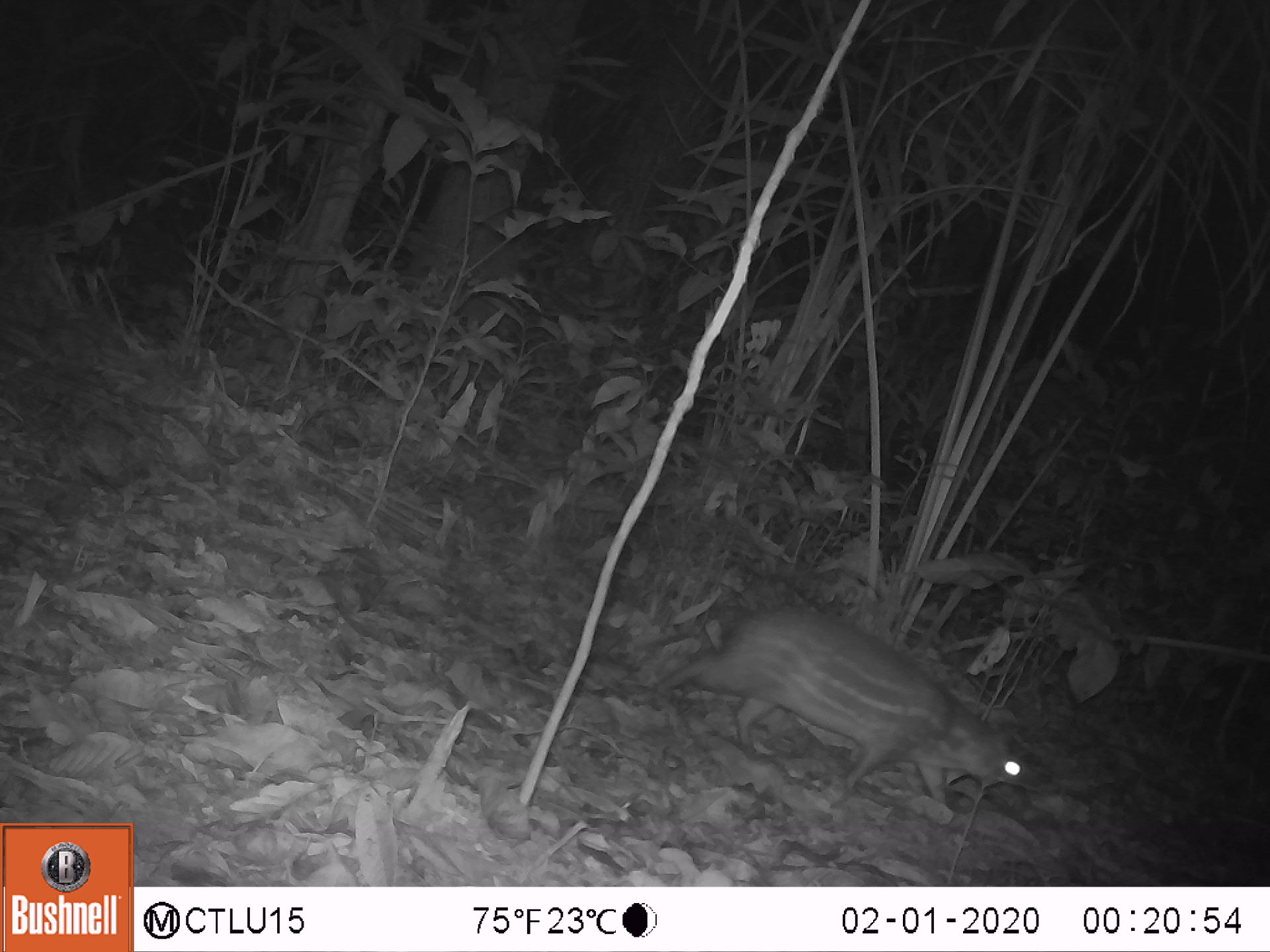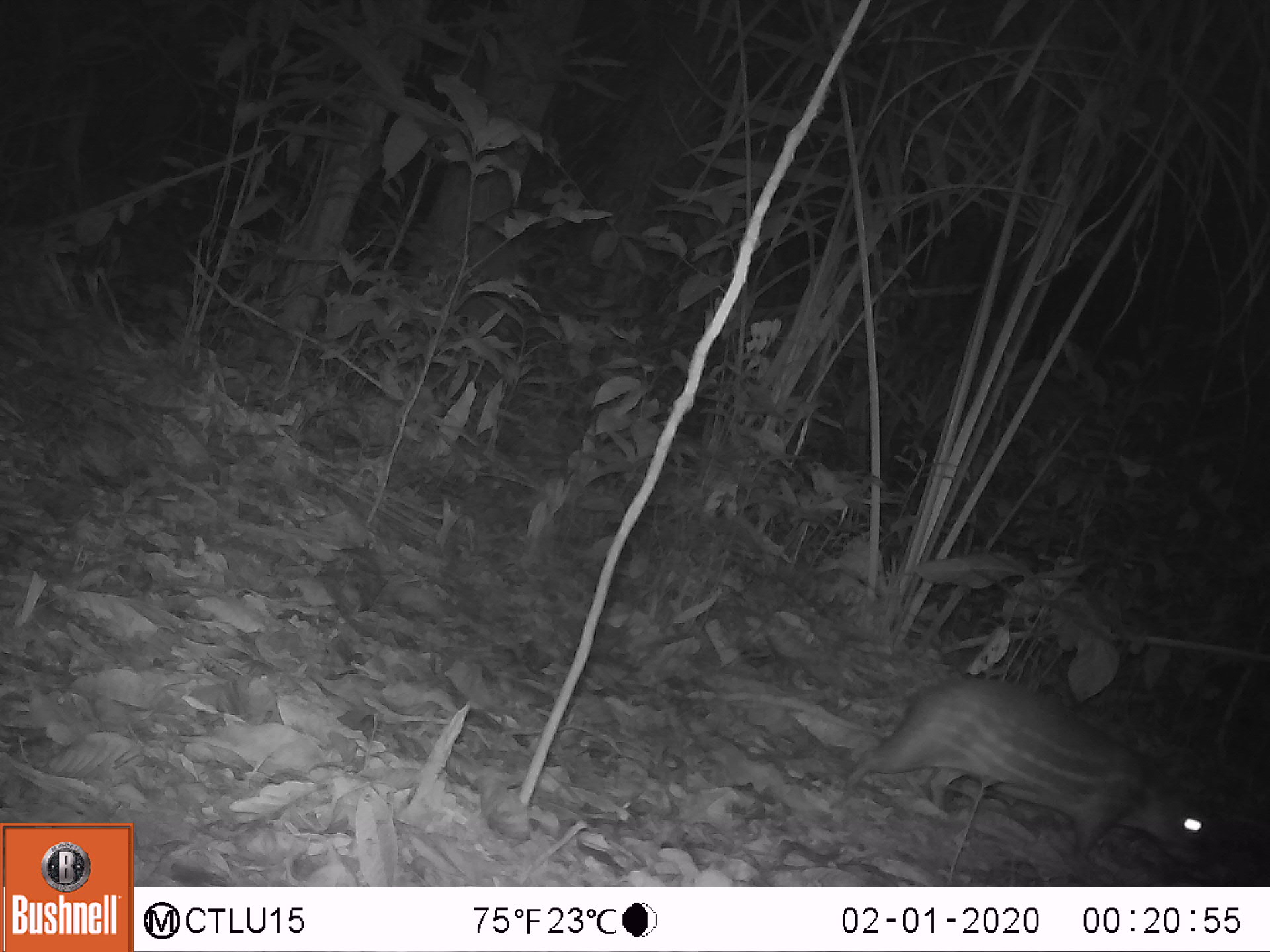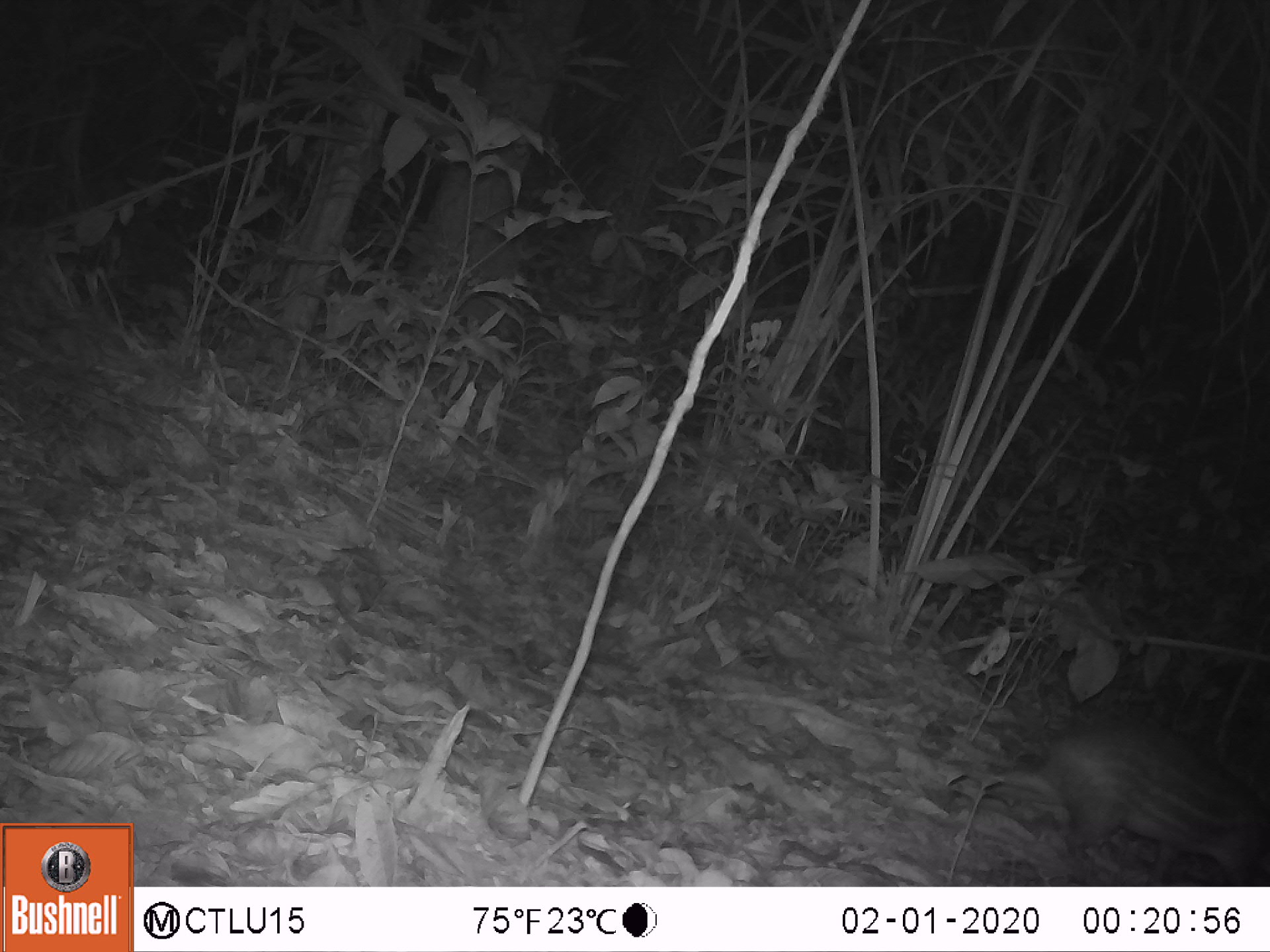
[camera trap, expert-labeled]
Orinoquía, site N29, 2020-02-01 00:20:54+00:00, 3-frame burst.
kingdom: Animalia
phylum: Chordata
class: Mammalia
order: Rodentia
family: Cuniculidae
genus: Cuniculus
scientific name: Cuniculus paca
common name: spotted paca